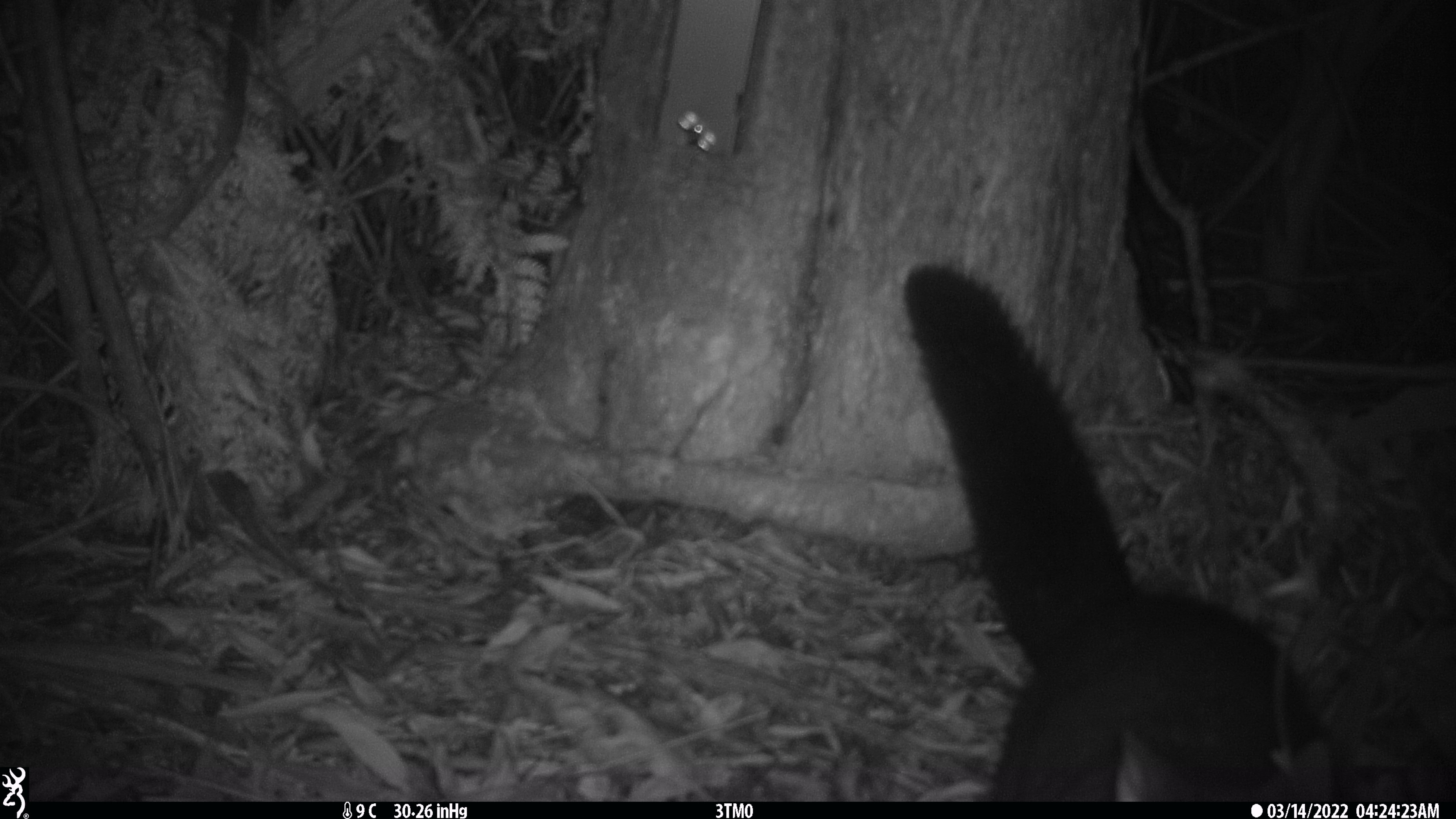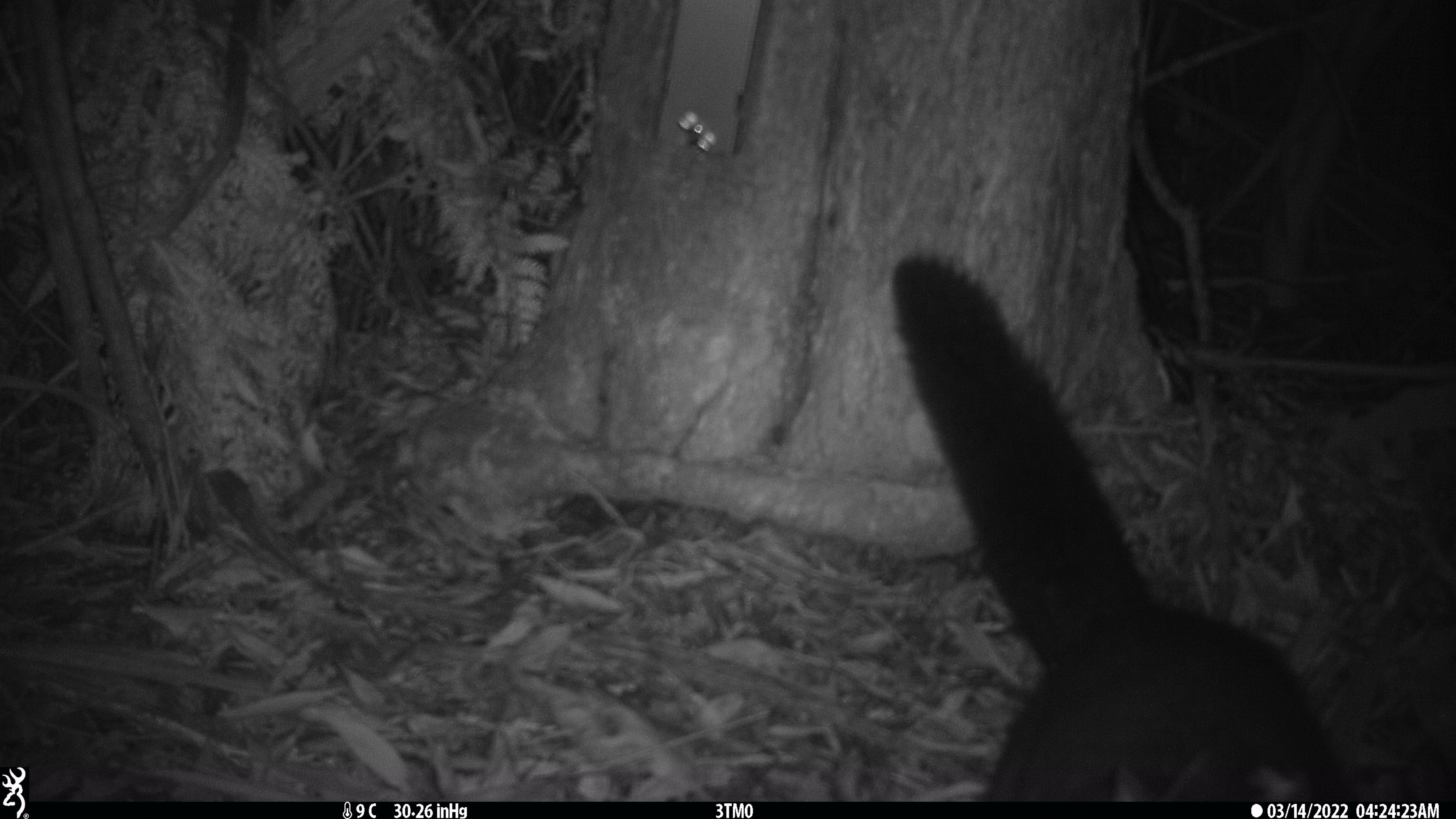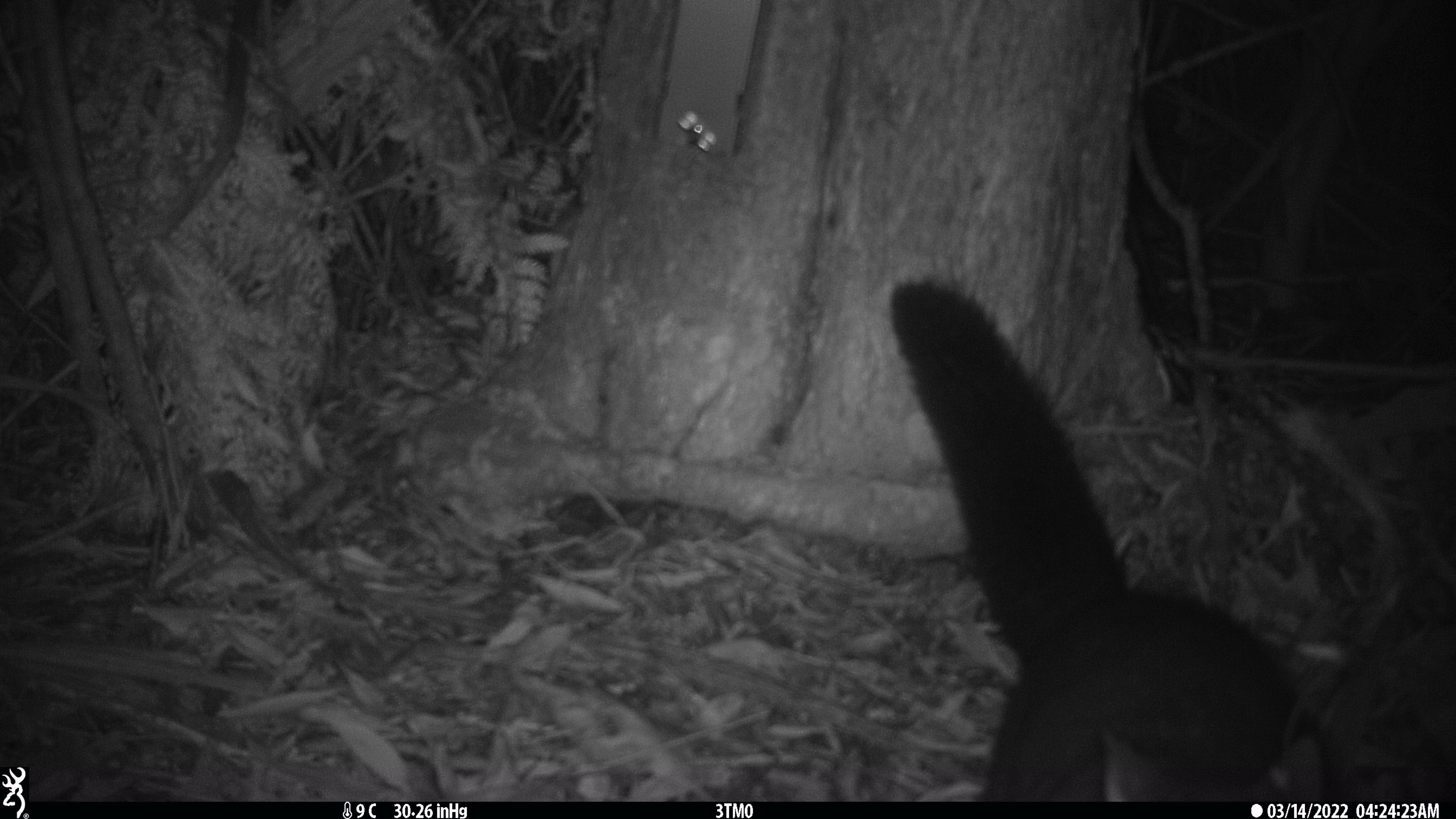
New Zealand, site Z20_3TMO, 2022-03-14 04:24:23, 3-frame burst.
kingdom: Animalia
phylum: Chordata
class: Mammalia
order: Diprotodontia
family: Phalangeridae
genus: Trichosurus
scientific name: Trichosurus vulpecula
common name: common brushtail possum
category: possum